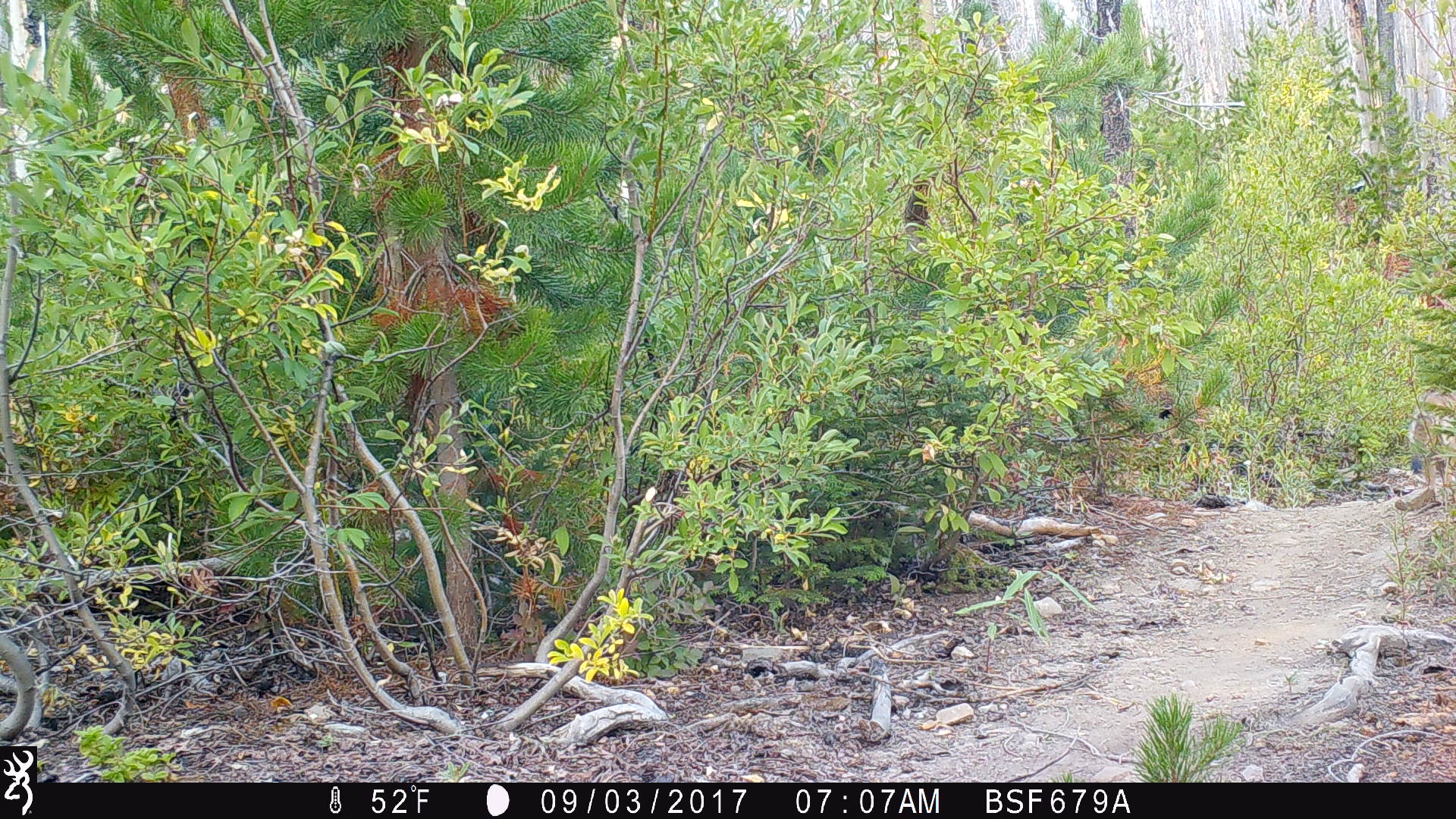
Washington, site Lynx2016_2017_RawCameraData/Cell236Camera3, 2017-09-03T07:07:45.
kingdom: Animalia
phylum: Chordata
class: Mammalia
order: Carnivora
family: Canidae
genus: Canis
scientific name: Canis latrans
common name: coyote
Canis latrans (coyote). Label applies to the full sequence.